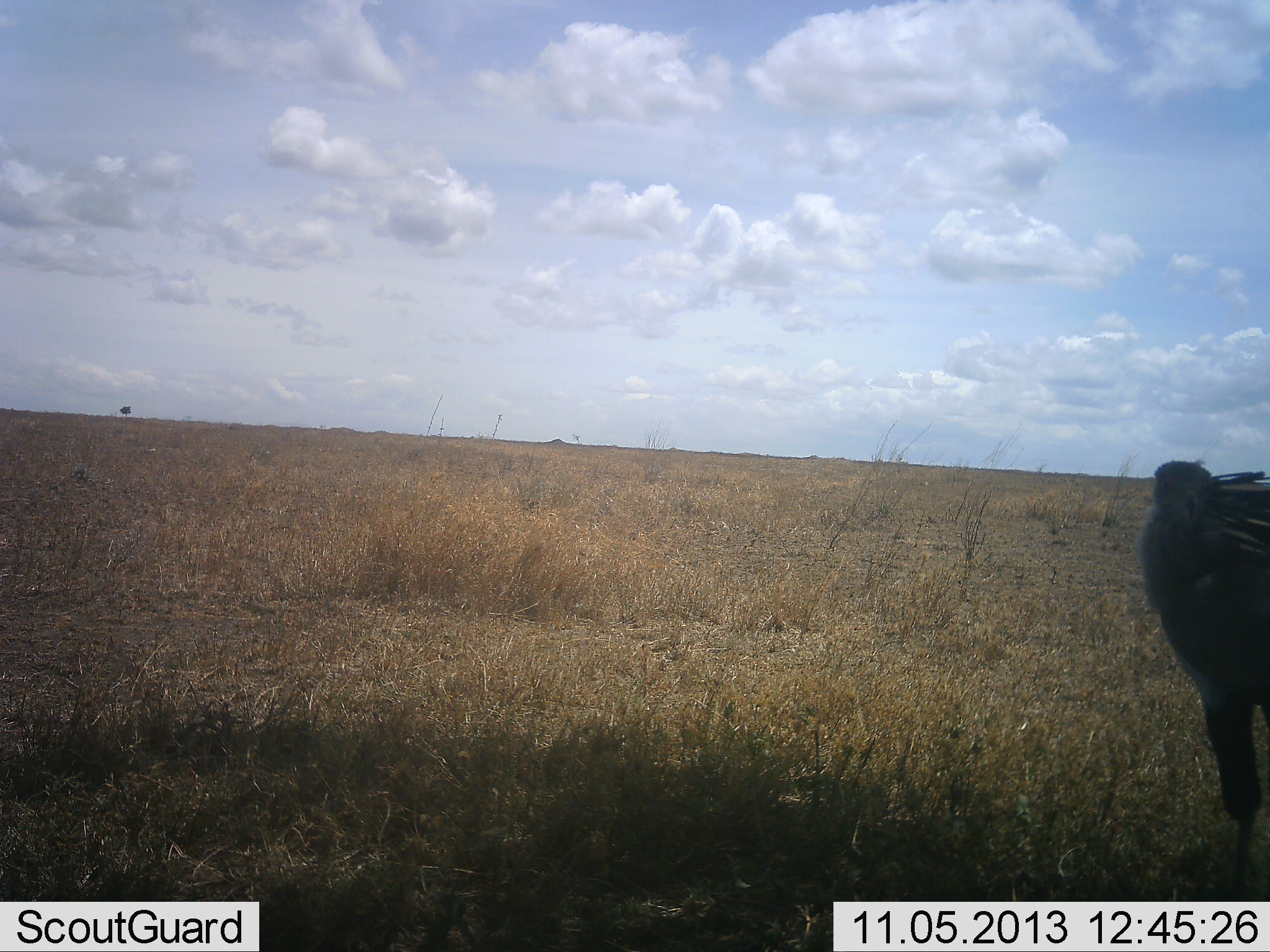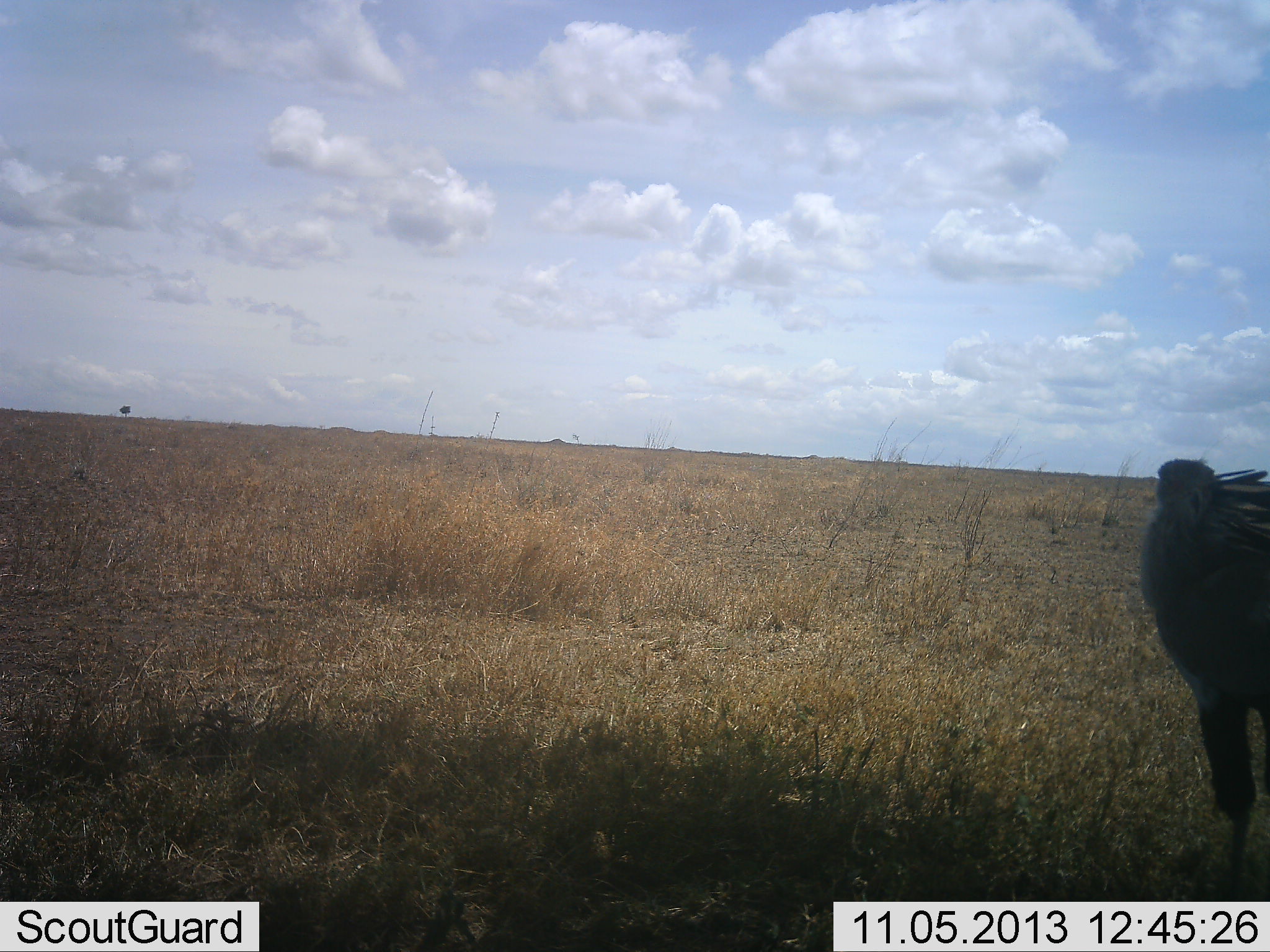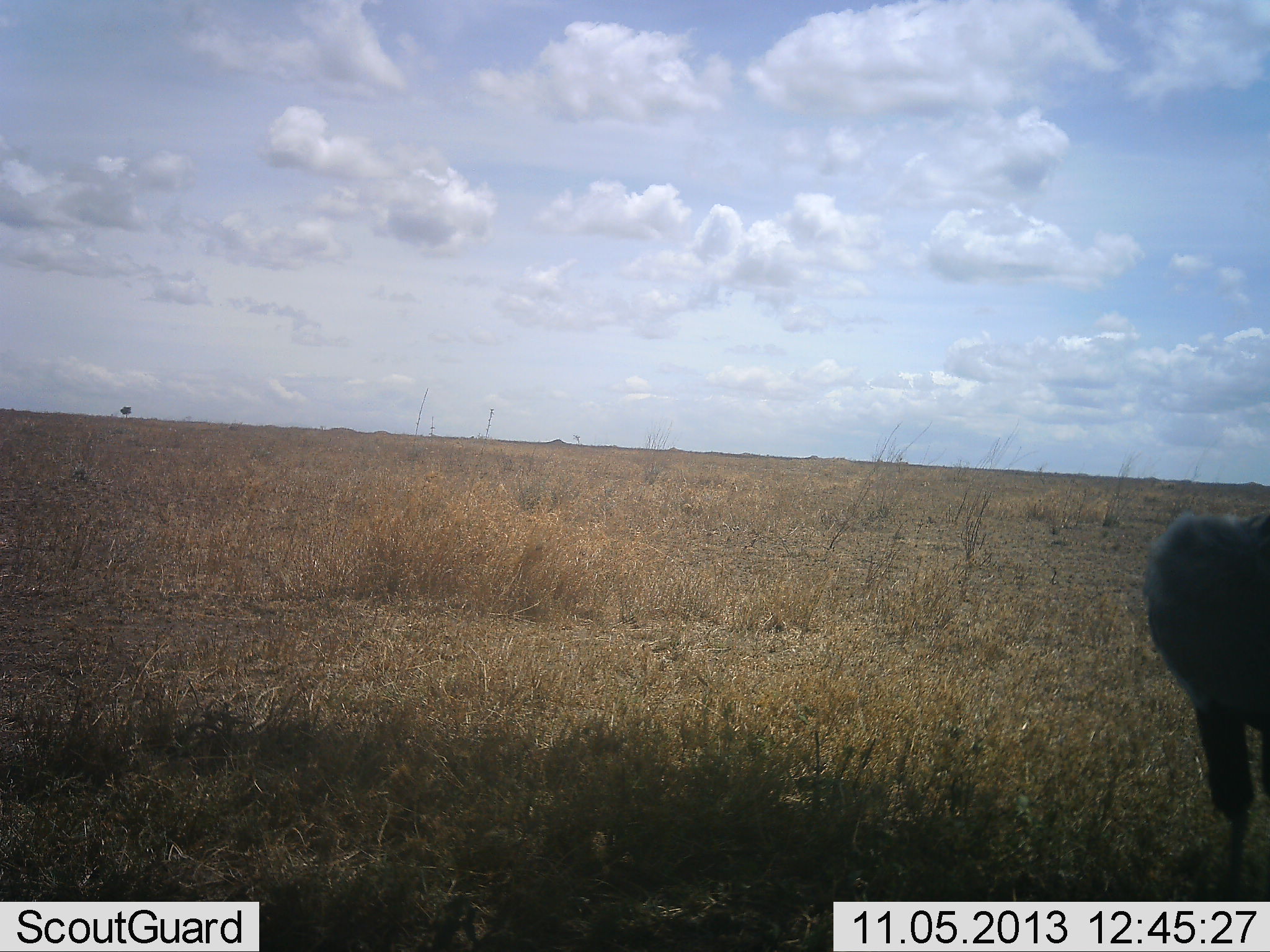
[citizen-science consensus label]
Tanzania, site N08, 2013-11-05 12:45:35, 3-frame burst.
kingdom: Animalia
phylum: Chordata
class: Aves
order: Accipitriformes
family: Sagittariidae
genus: Sagittarius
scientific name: Sagittarius serpentarius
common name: secretary bird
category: secretarybird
Secretarybird (secretary bird) (Sagittarius serpentarius), count 1. Behavior (volunteer vote fractions): standing 89%, resting 0%, moving 11%, interacting 0%. Young present (vote fraction): 0%. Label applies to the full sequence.